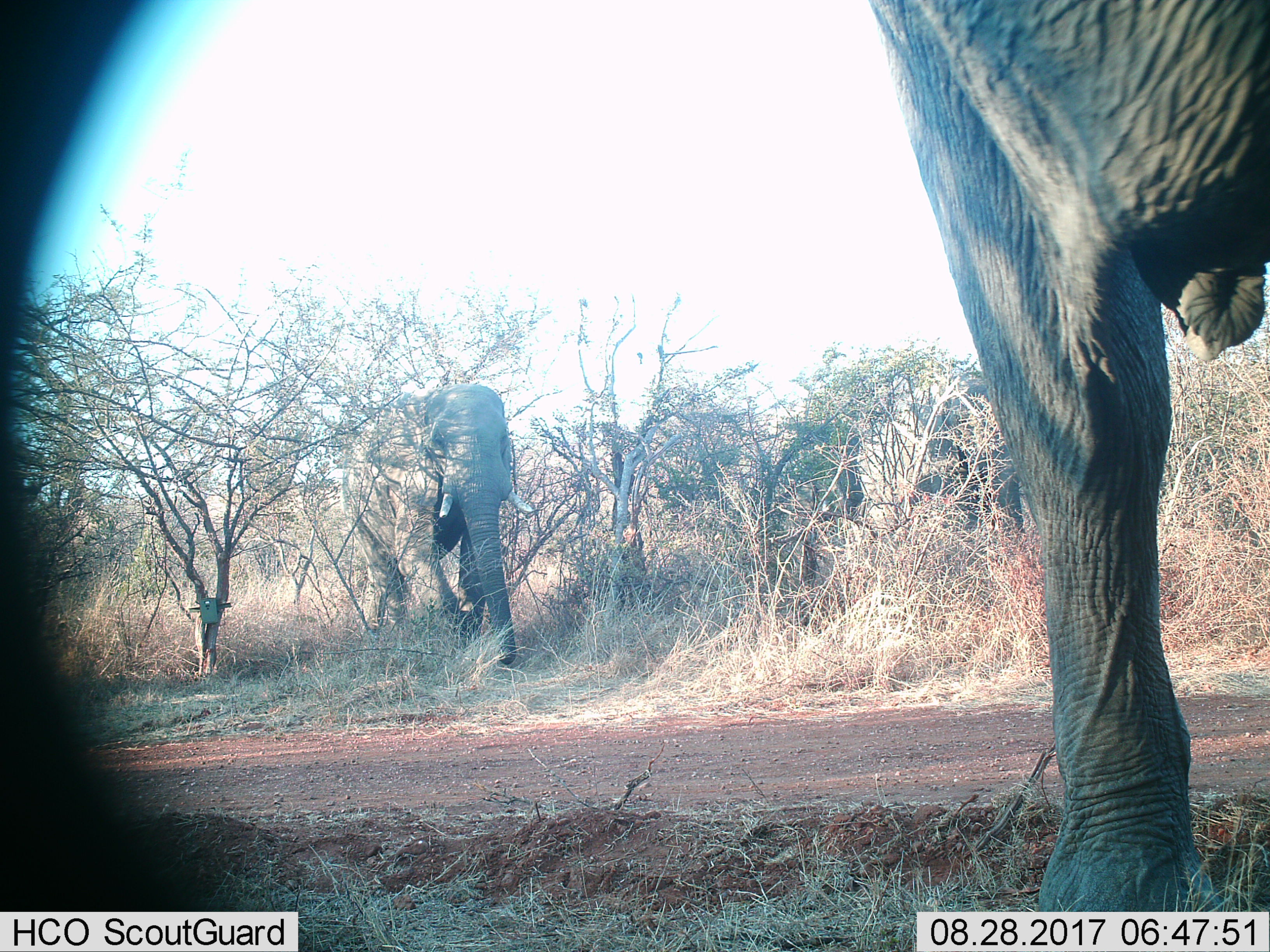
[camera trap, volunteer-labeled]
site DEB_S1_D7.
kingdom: Animalia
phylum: Chordata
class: Mammalia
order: Proboscidea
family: Elephantidae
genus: Loxodonta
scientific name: Loxodonta africana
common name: african bush elephant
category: elephant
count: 2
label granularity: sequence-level